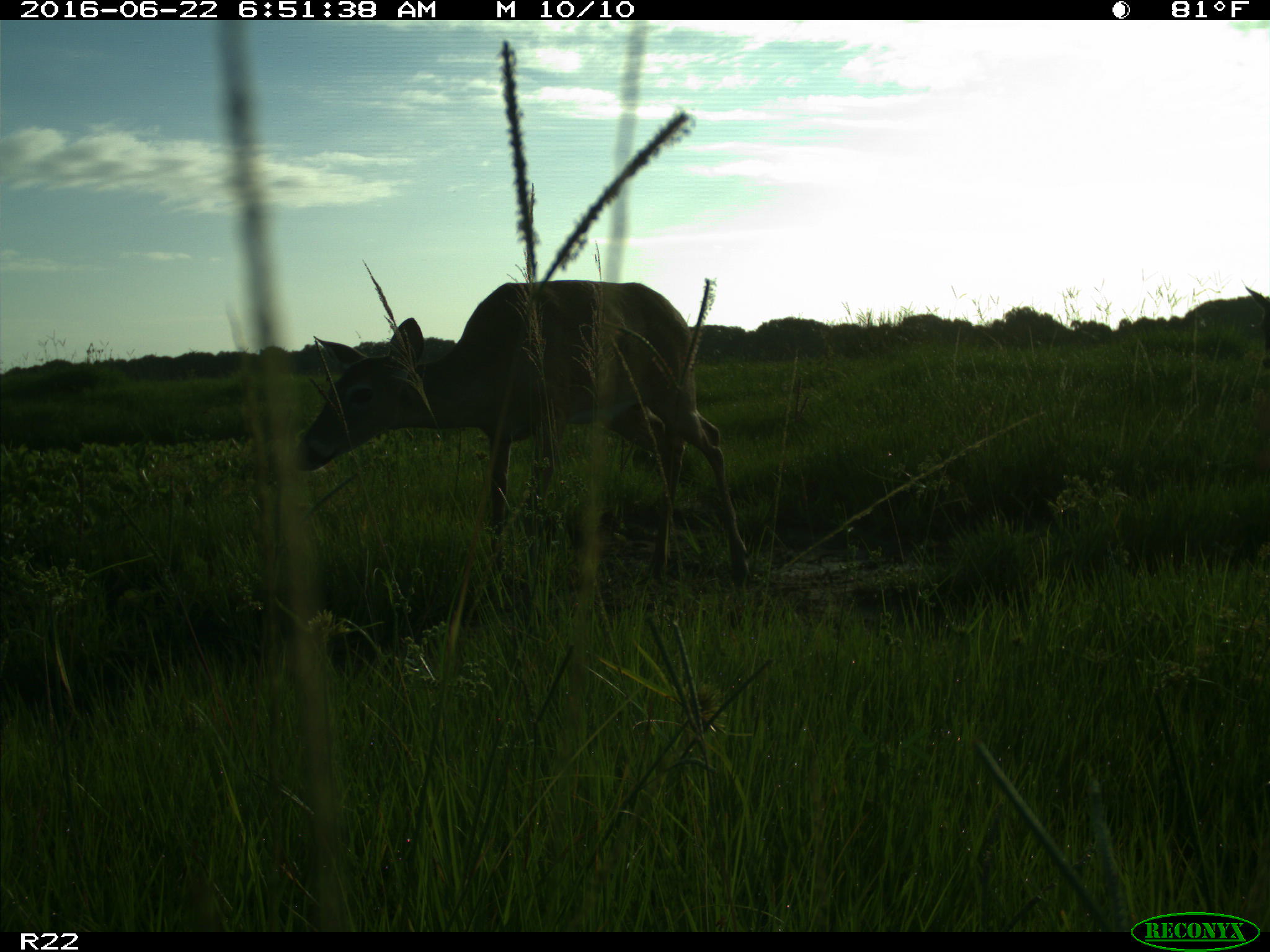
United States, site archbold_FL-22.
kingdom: Animalia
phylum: Chordata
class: Mammalia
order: Artiodactyla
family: Cervidae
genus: Odocoileus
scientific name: Odocoileus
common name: deer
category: unidentified deer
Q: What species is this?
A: Unidentified deer (deer) (Odocoileus).